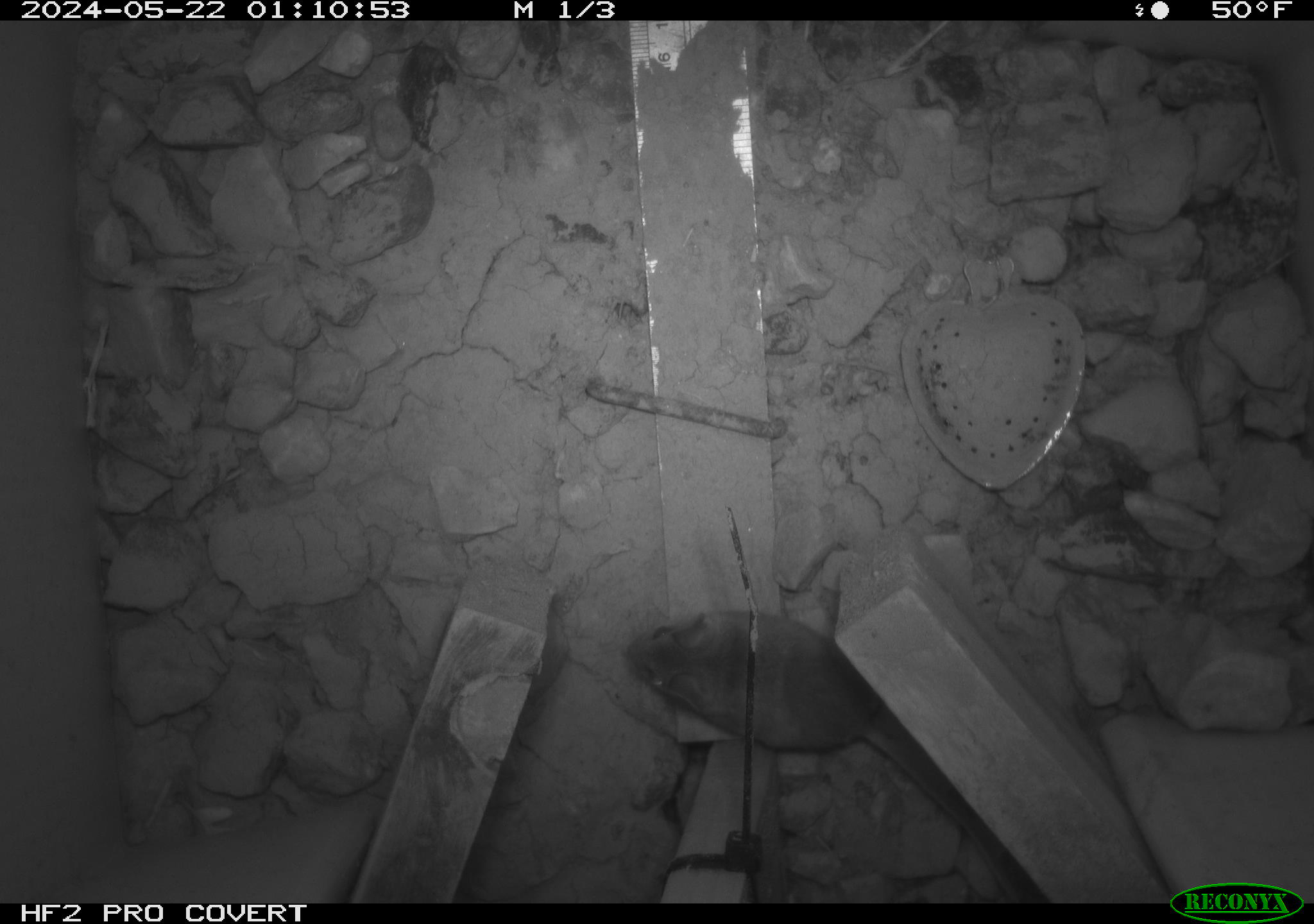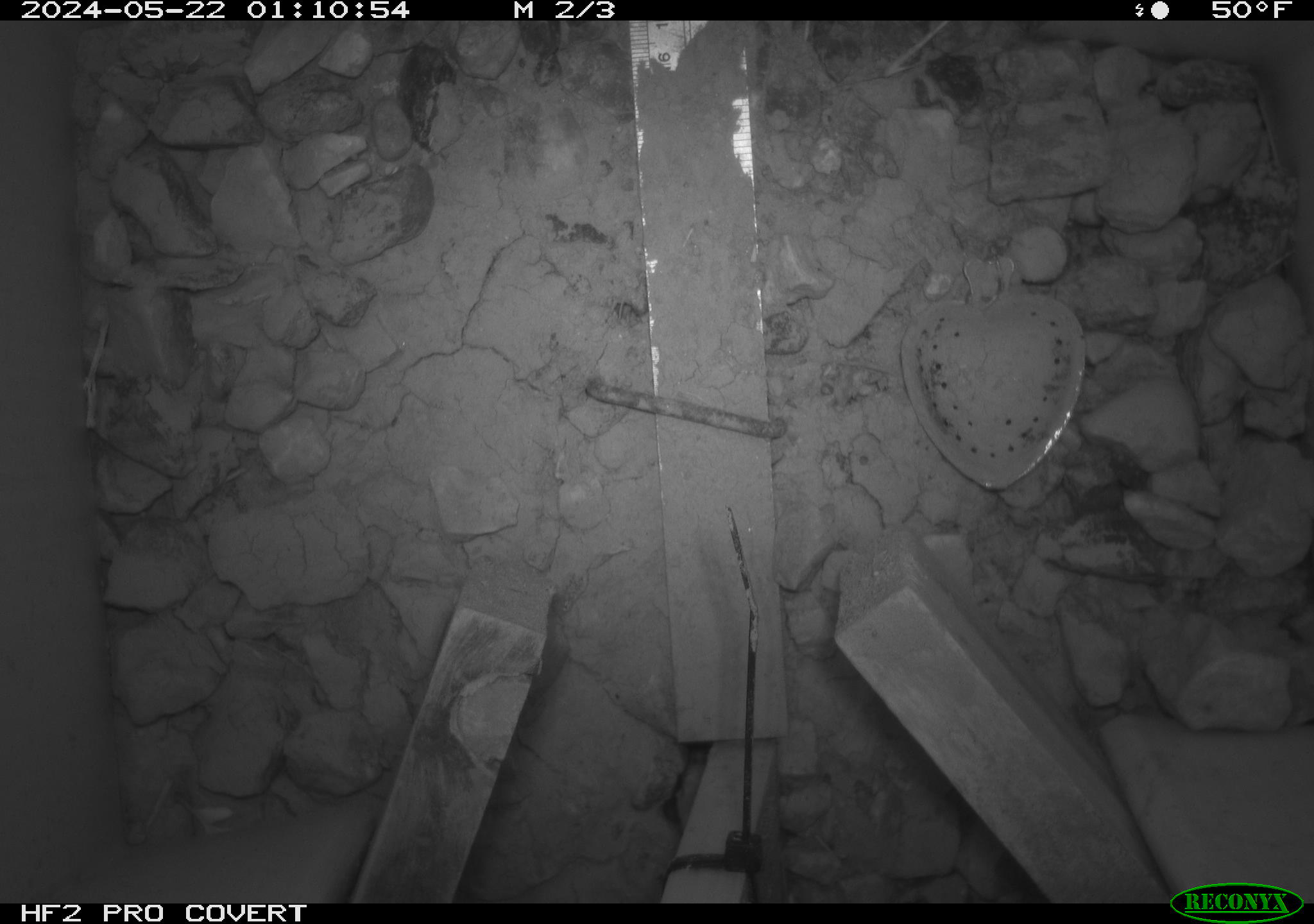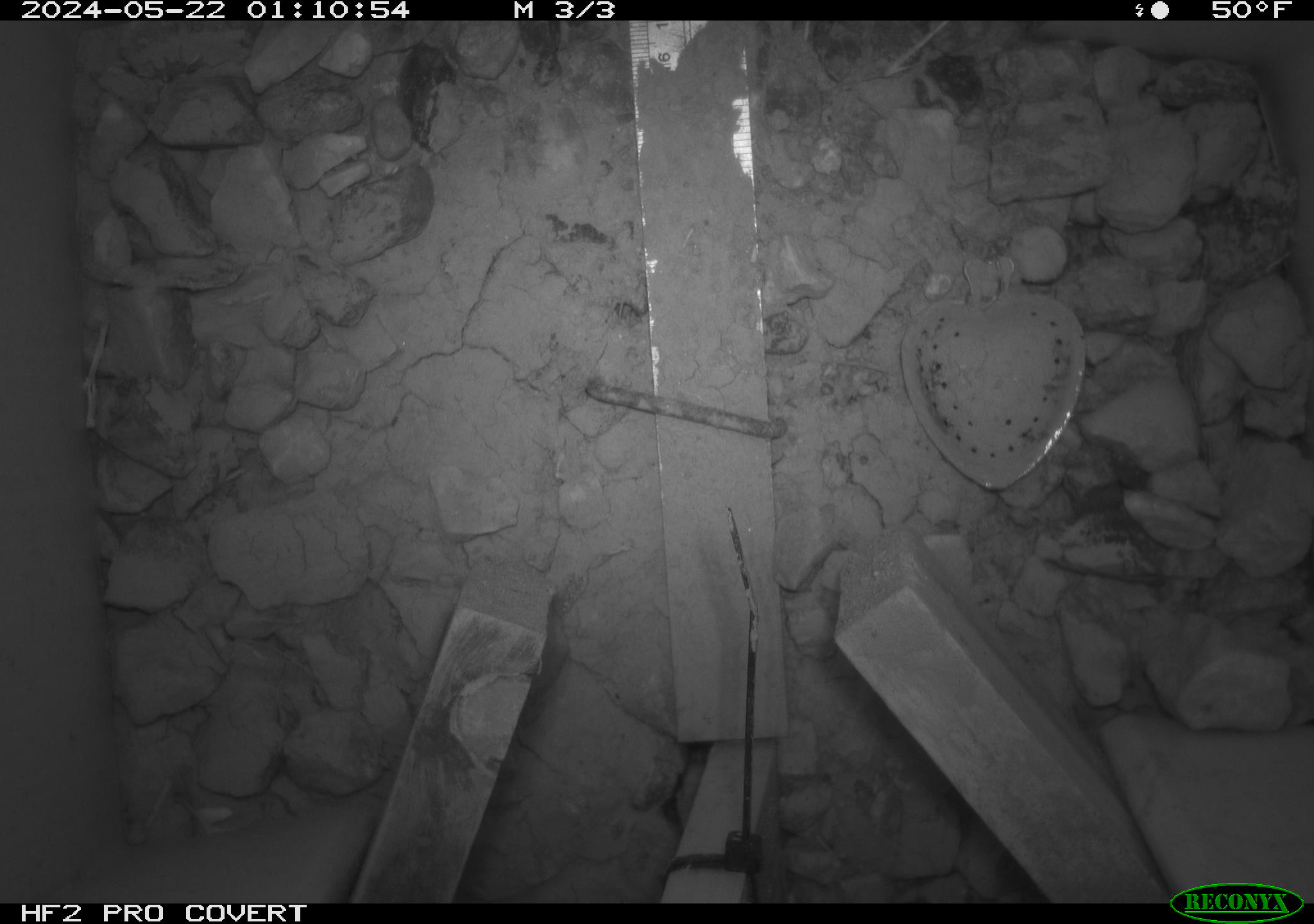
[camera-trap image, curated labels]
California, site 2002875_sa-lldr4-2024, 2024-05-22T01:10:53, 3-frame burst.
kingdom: Animalia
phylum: Chordata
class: Mammalia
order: Rodentia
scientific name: Rodentia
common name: mouse species